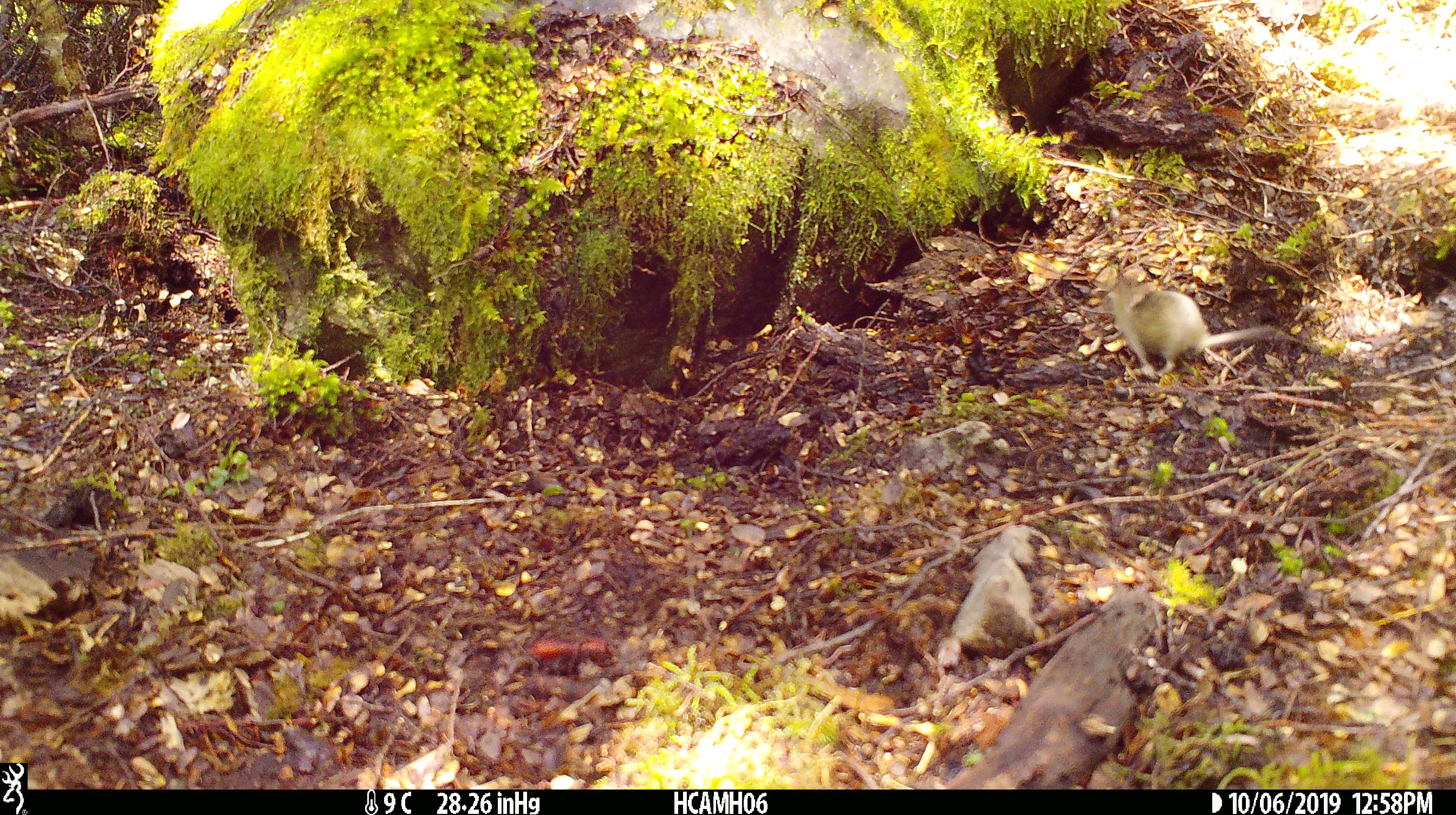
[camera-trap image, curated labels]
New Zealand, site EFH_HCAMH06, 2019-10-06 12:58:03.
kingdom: Animalia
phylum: Chordata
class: Mammalia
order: Rodentia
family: Muridae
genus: Mus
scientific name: Mus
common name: mouse